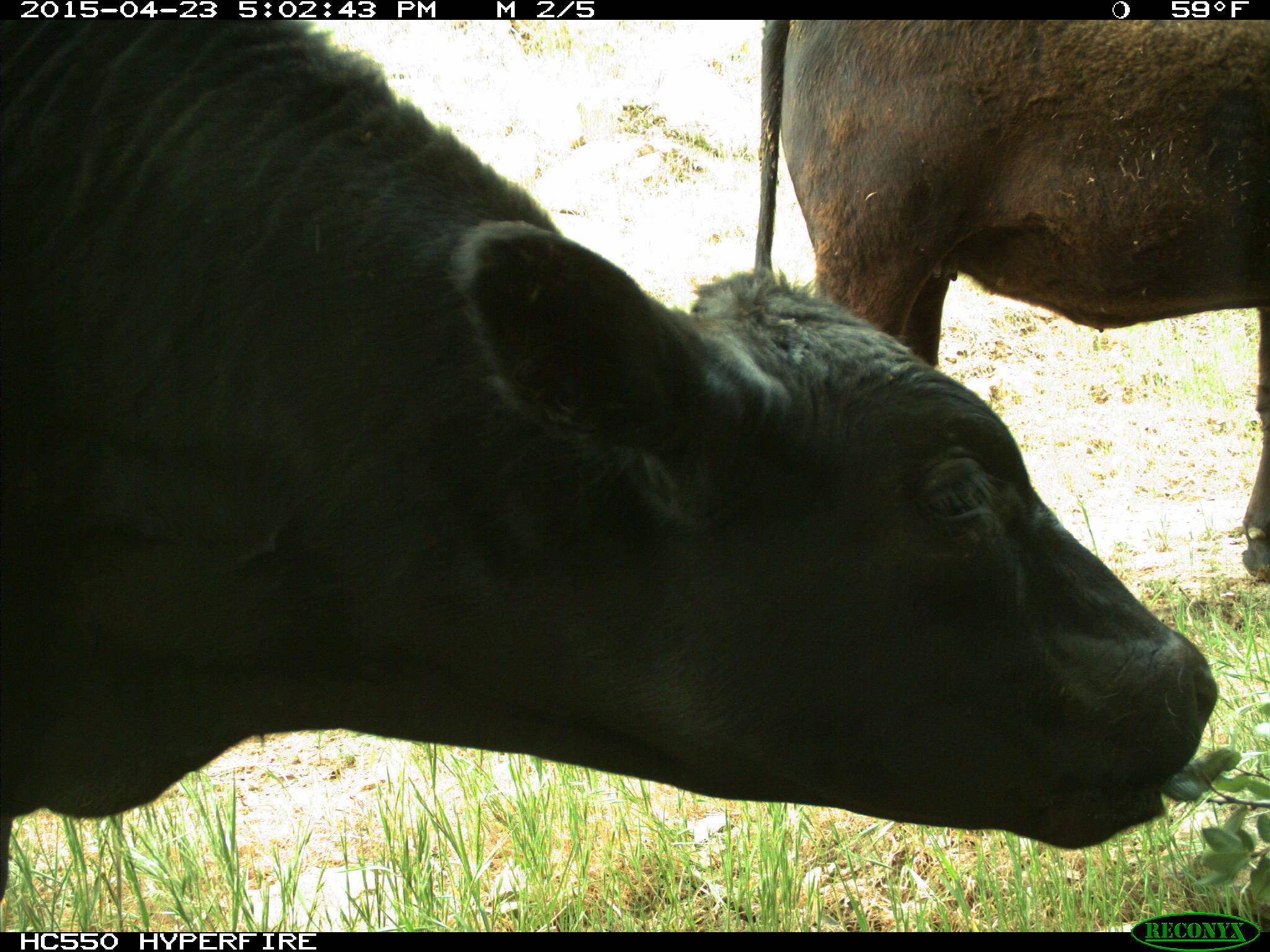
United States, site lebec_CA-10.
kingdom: Animalia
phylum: Chordata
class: Mammalia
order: Artiodactyla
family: Bovidae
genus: Bos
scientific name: Bos taurus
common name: domestic cow